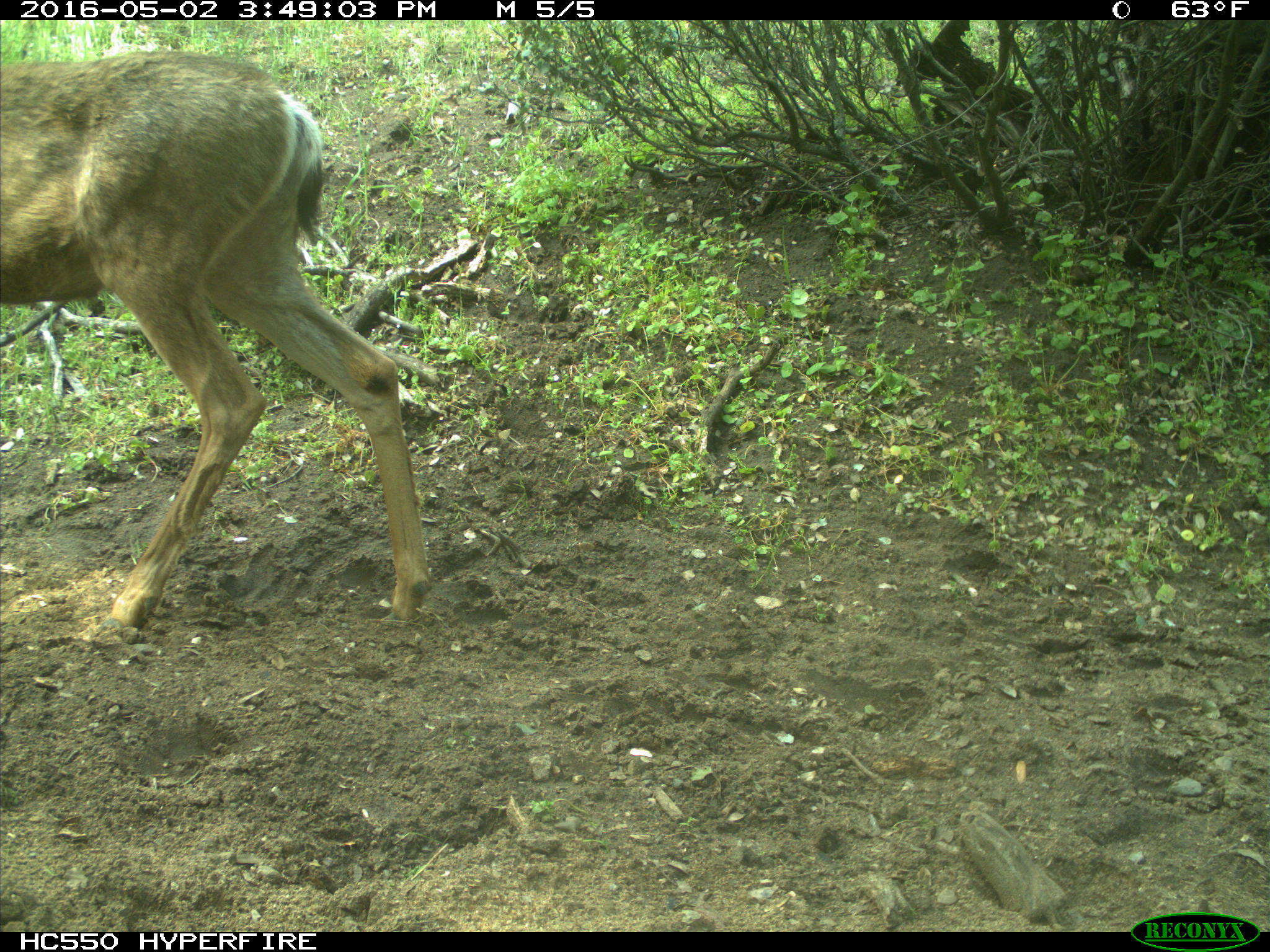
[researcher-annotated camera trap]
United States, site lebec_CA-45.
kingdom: Animalia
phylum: Chordata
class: Mammalia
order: Artiodactyla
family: Cervidae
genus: Odocoileus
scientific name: Odocoileus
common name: deer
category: unidentified deer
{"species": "unidentified deer (deer) (Odocoileus)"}